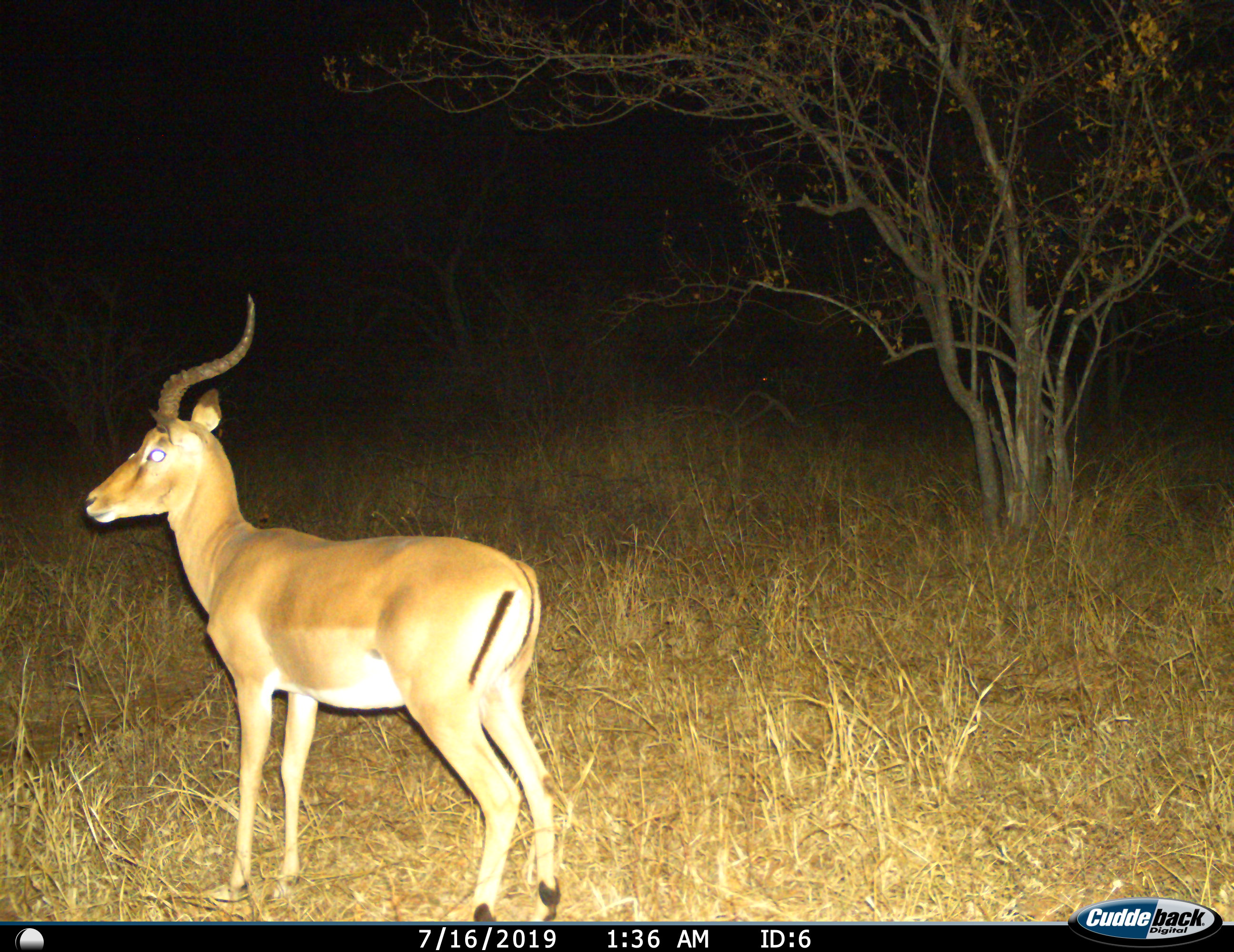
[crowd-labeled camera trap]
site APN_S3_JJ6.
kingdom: Animalia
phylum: Chordata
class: Mammalia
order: Artiodactyla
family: Bovidae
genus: Aepyceros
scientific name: Aepyceros melampus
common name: impala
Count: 1.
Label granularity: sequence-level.